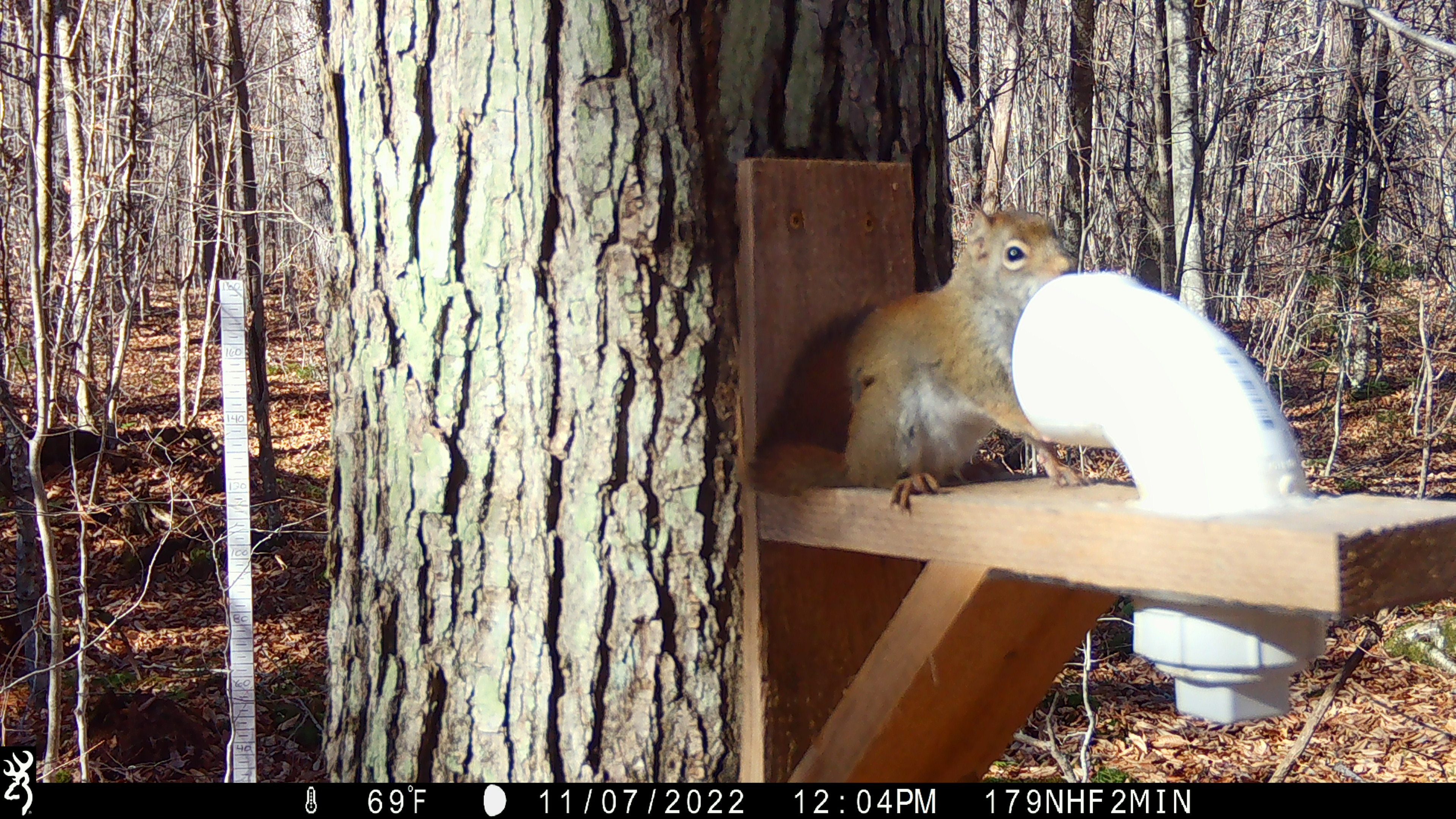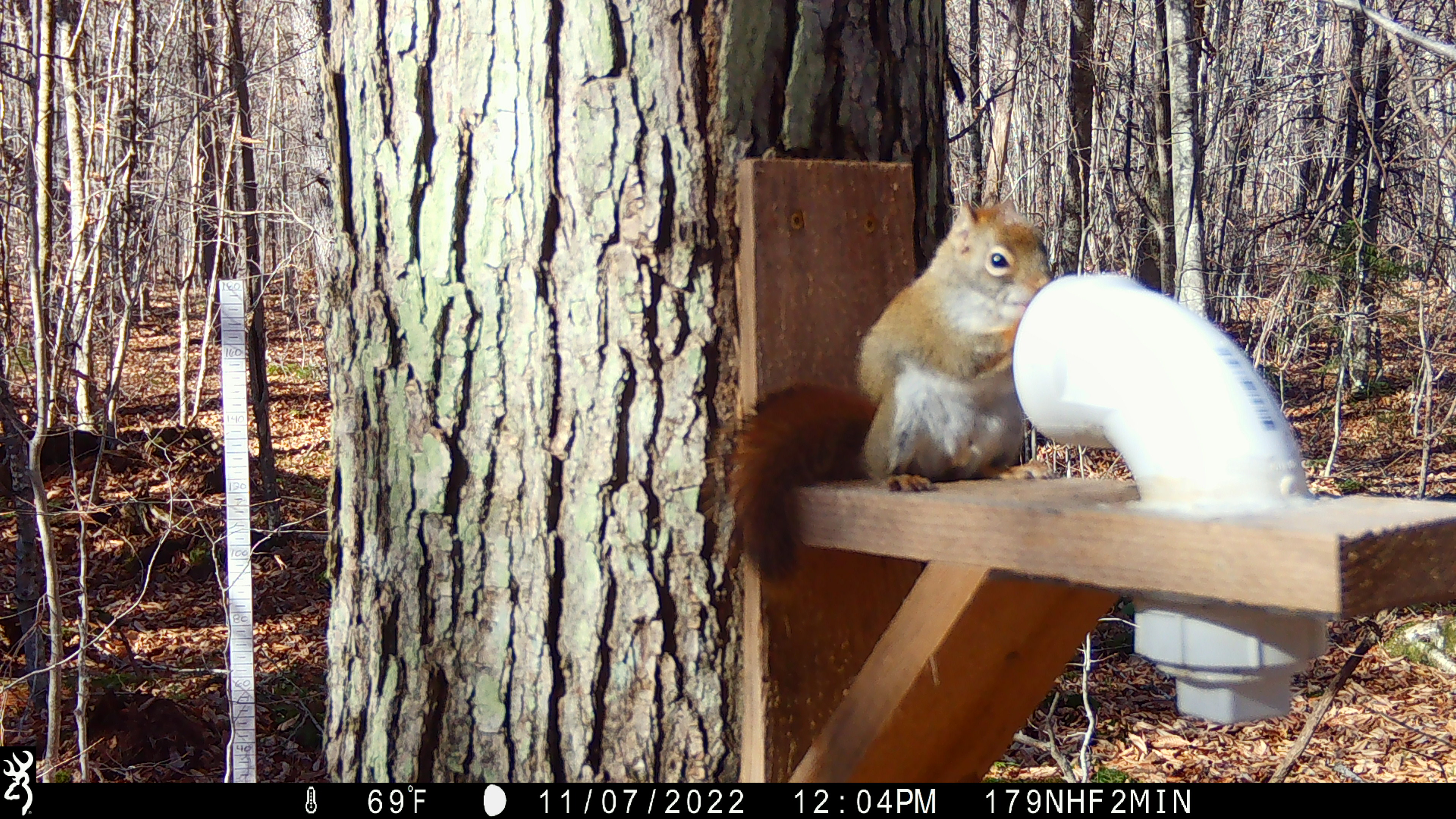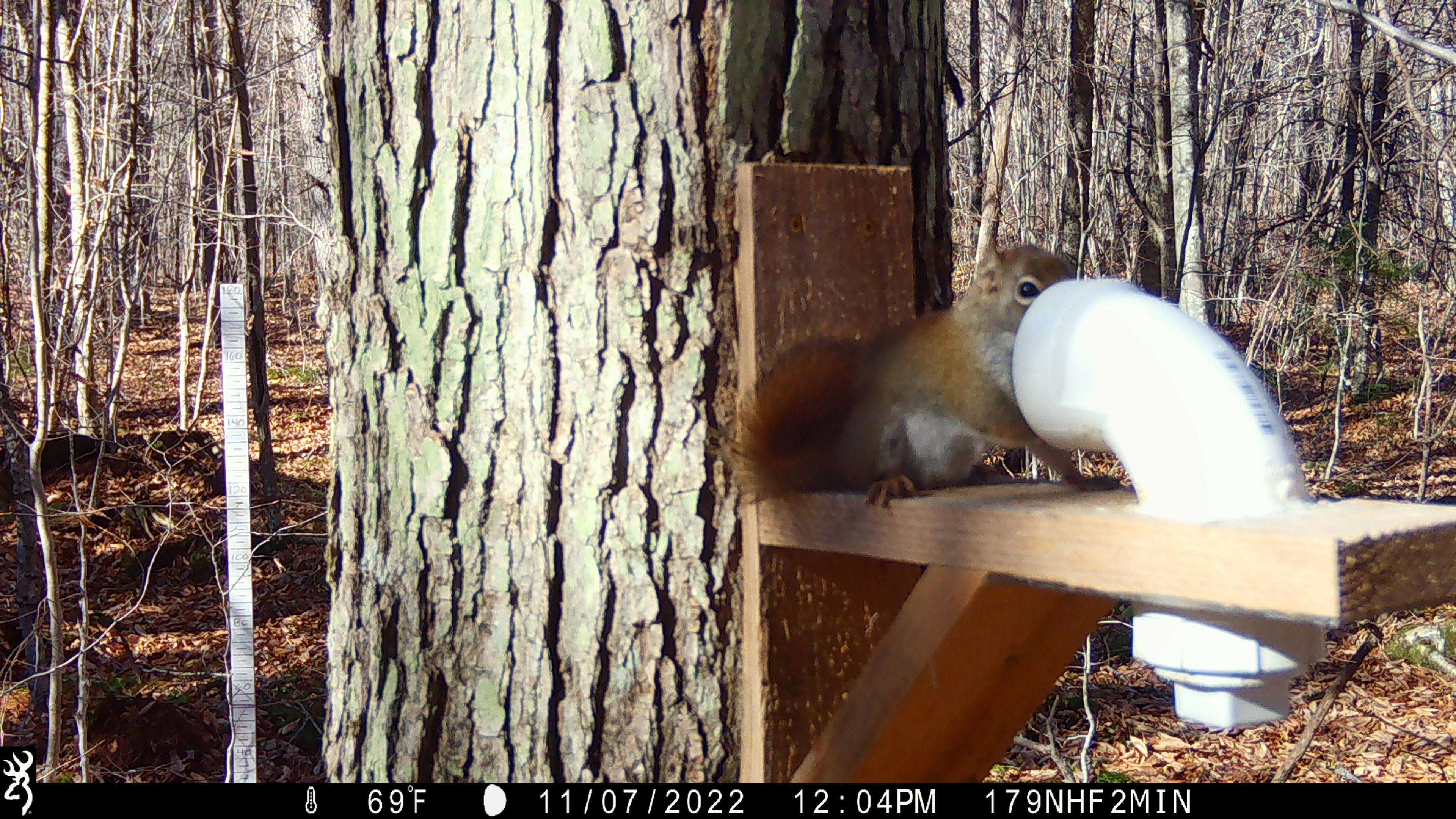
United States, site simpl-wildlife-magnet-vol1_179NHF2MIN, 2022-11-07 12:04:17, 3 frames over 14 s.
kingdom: Animalia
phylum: Chordata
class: Mammalia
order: Rodentia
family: Sciuridae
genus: Tamiasciurus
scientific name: Tamiasciurus hudsonicus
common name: red squirrel